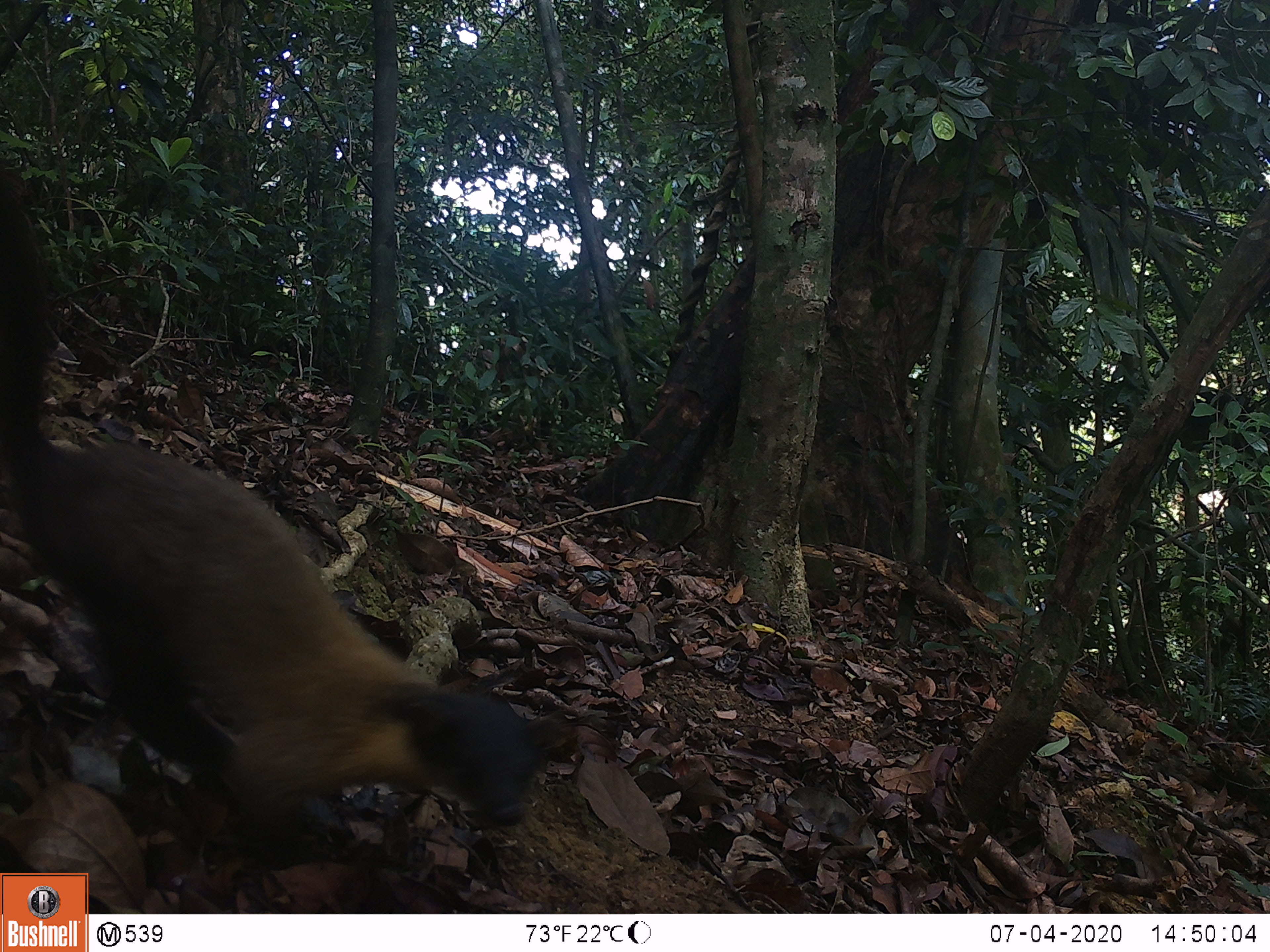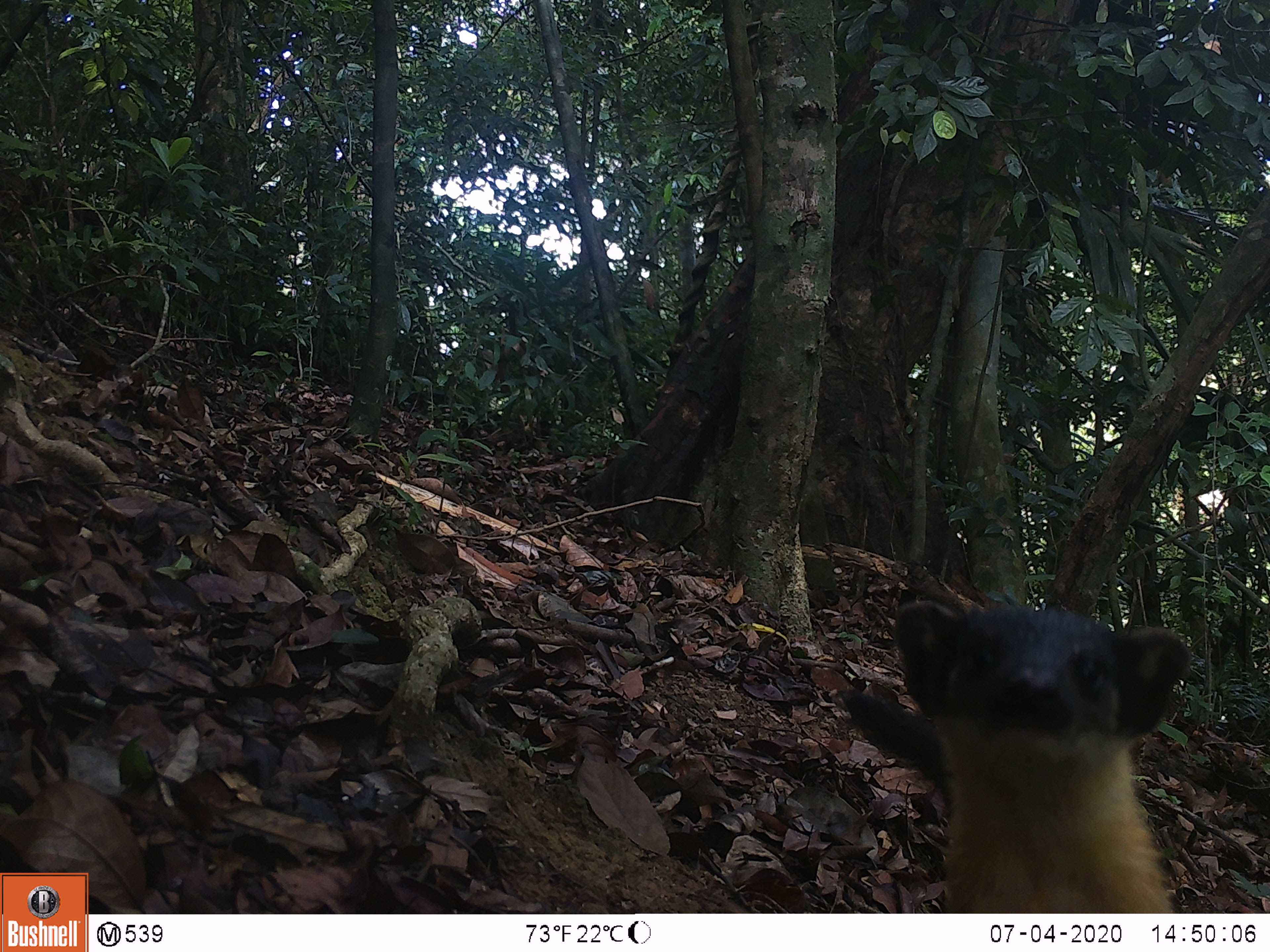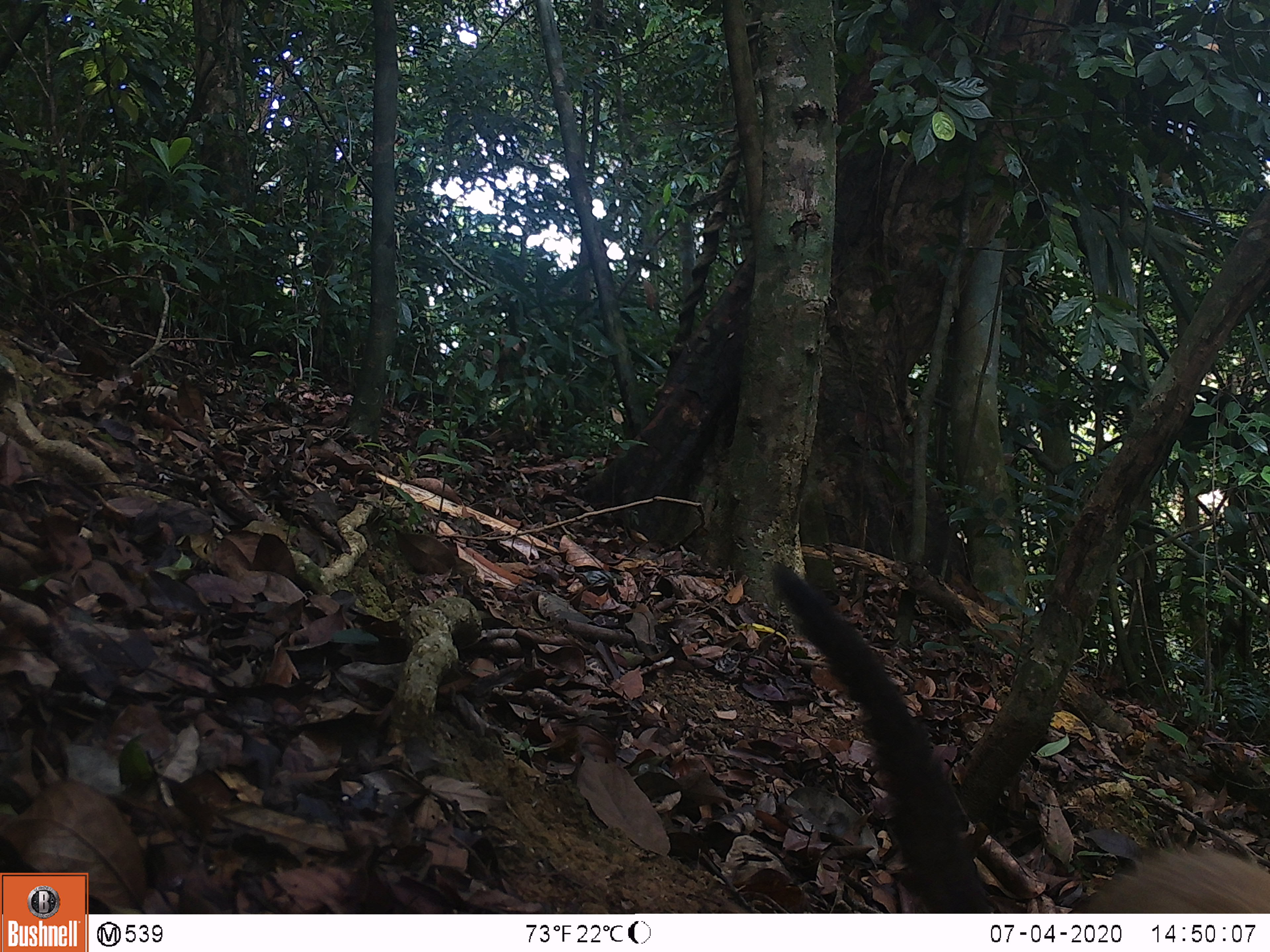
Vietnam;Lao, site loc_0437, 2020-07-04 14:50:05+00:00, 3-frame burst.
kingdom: Animalia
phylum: Chordata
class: Mammalia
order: Carnivora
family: Mustelidae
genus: Martes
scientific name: Martes flavigula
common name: yellow-throated marten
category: yellow throated marten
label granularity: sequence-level